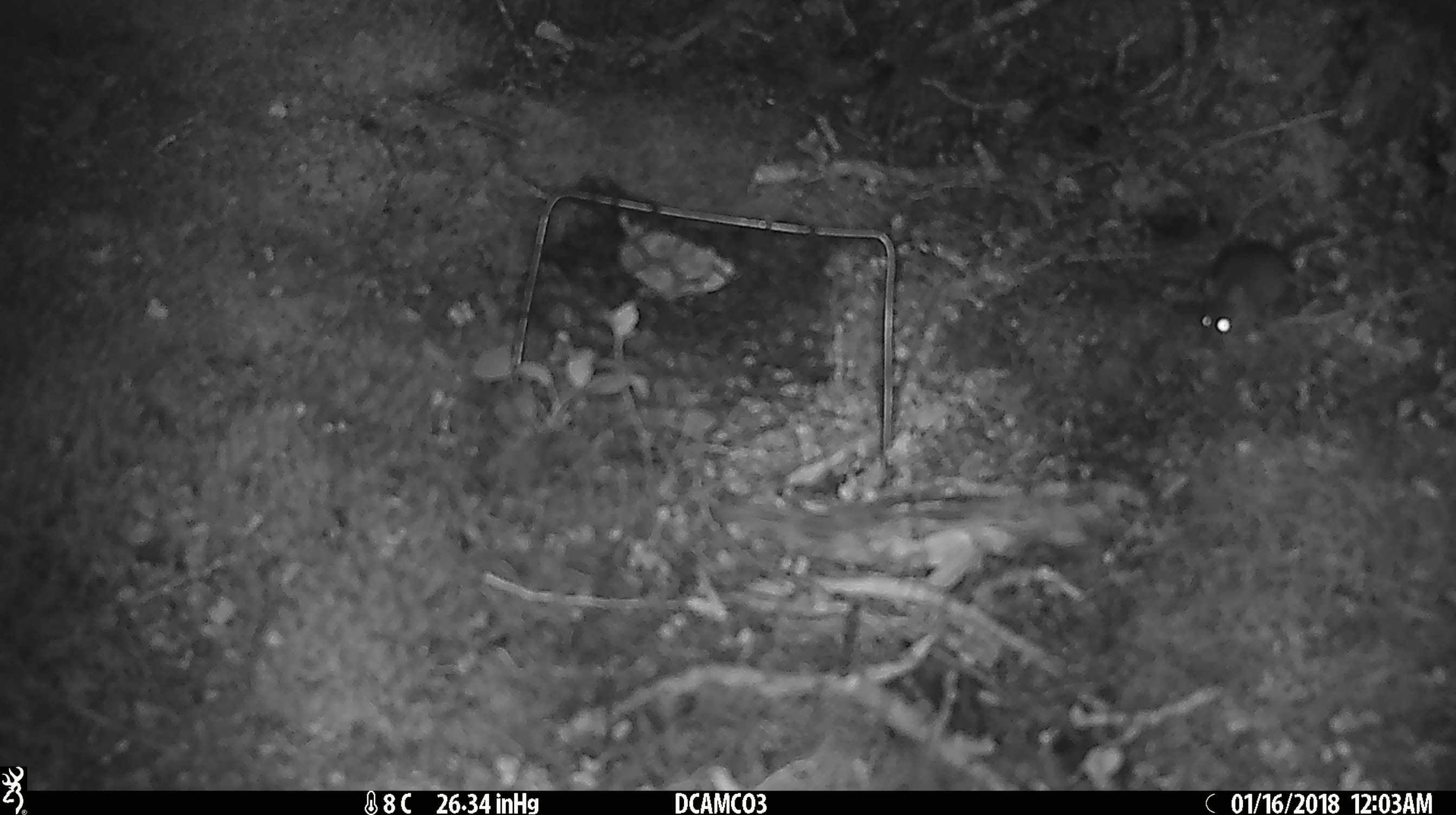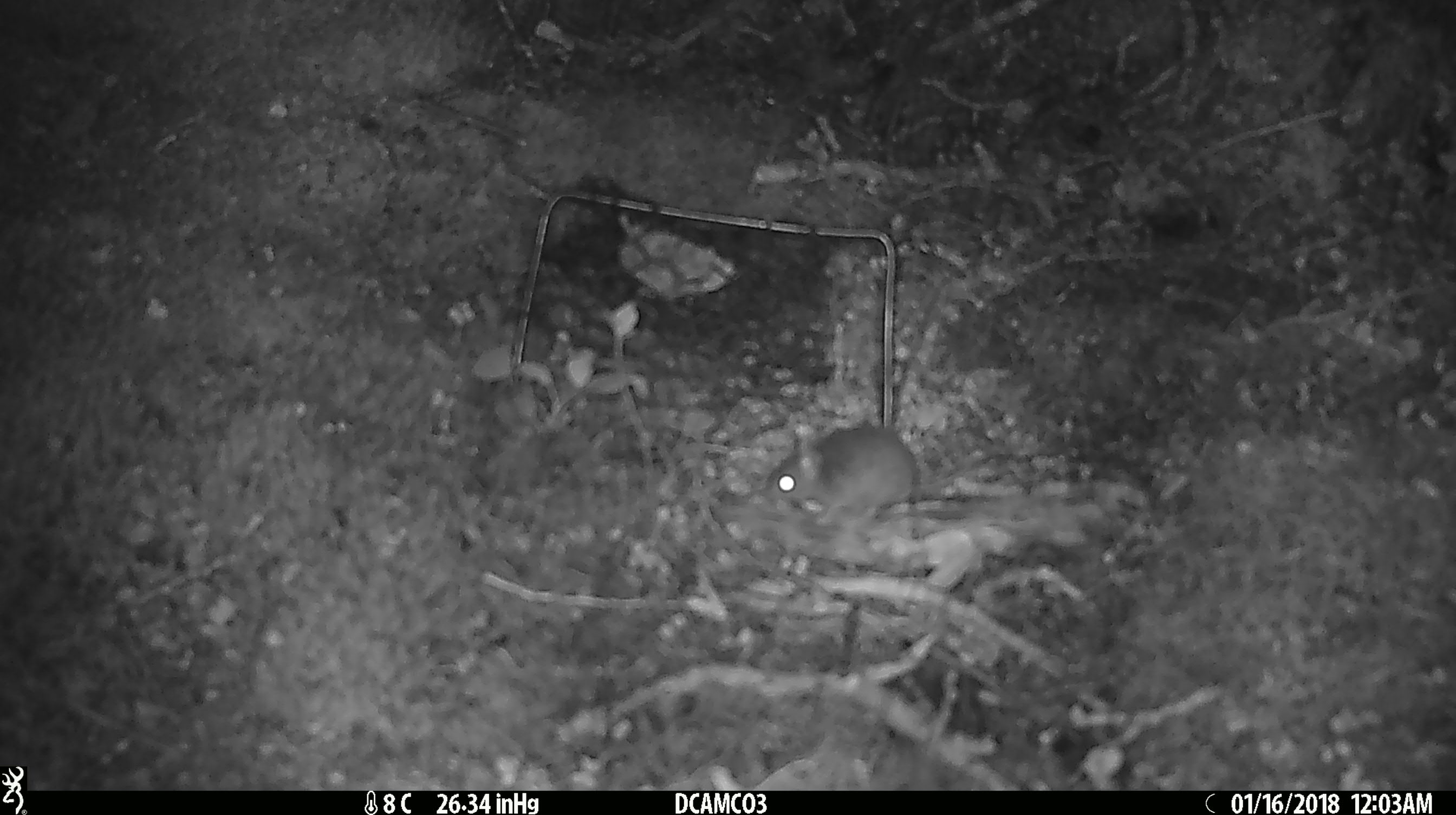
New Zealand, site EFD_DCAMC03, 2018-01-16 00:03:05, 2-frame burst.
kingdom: Animalia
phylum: Chordata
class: Mammalia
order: Rodentia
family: Muridae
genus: Mus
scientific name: Mus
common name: mouse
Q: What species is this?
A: Mouse (Mus).